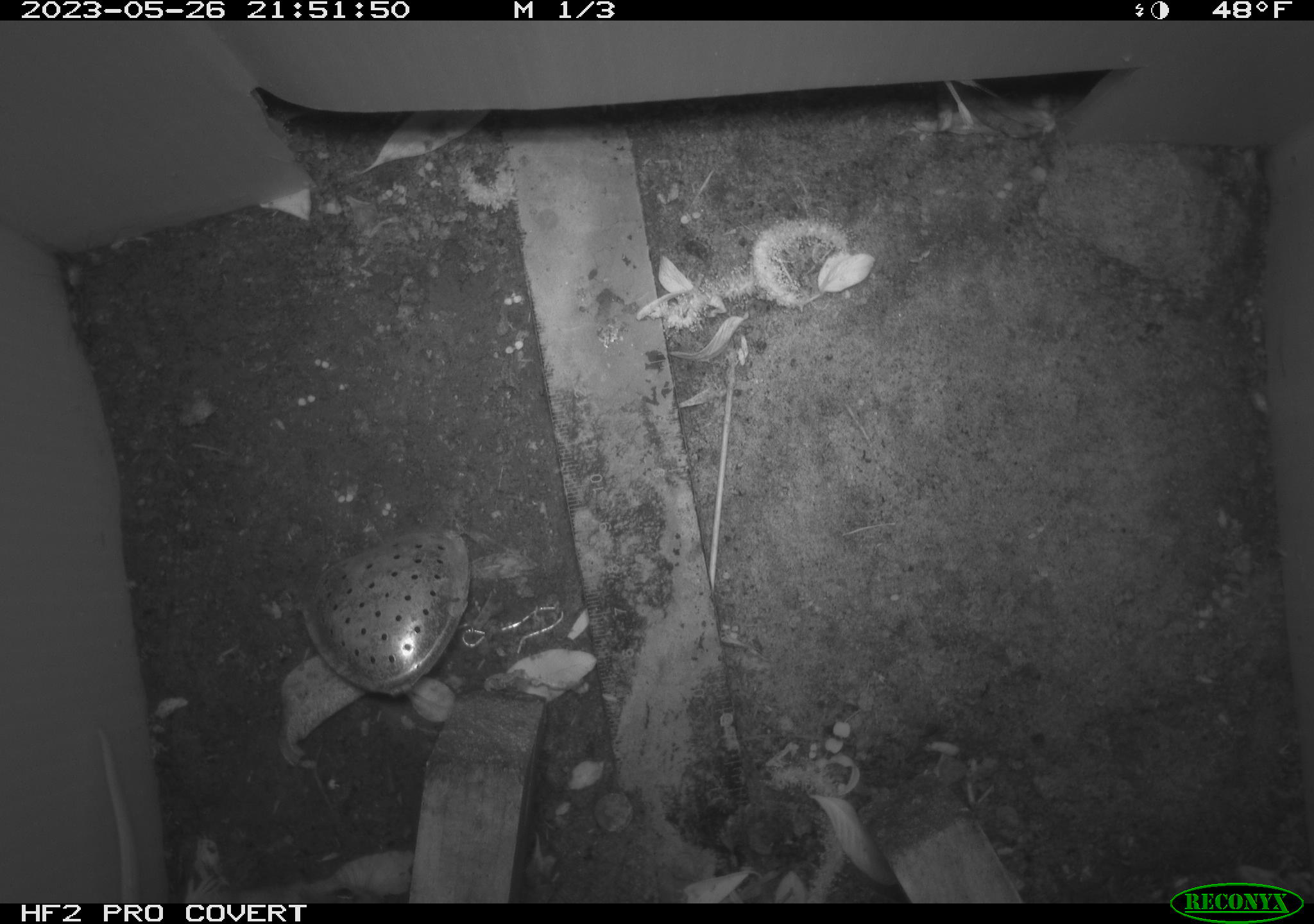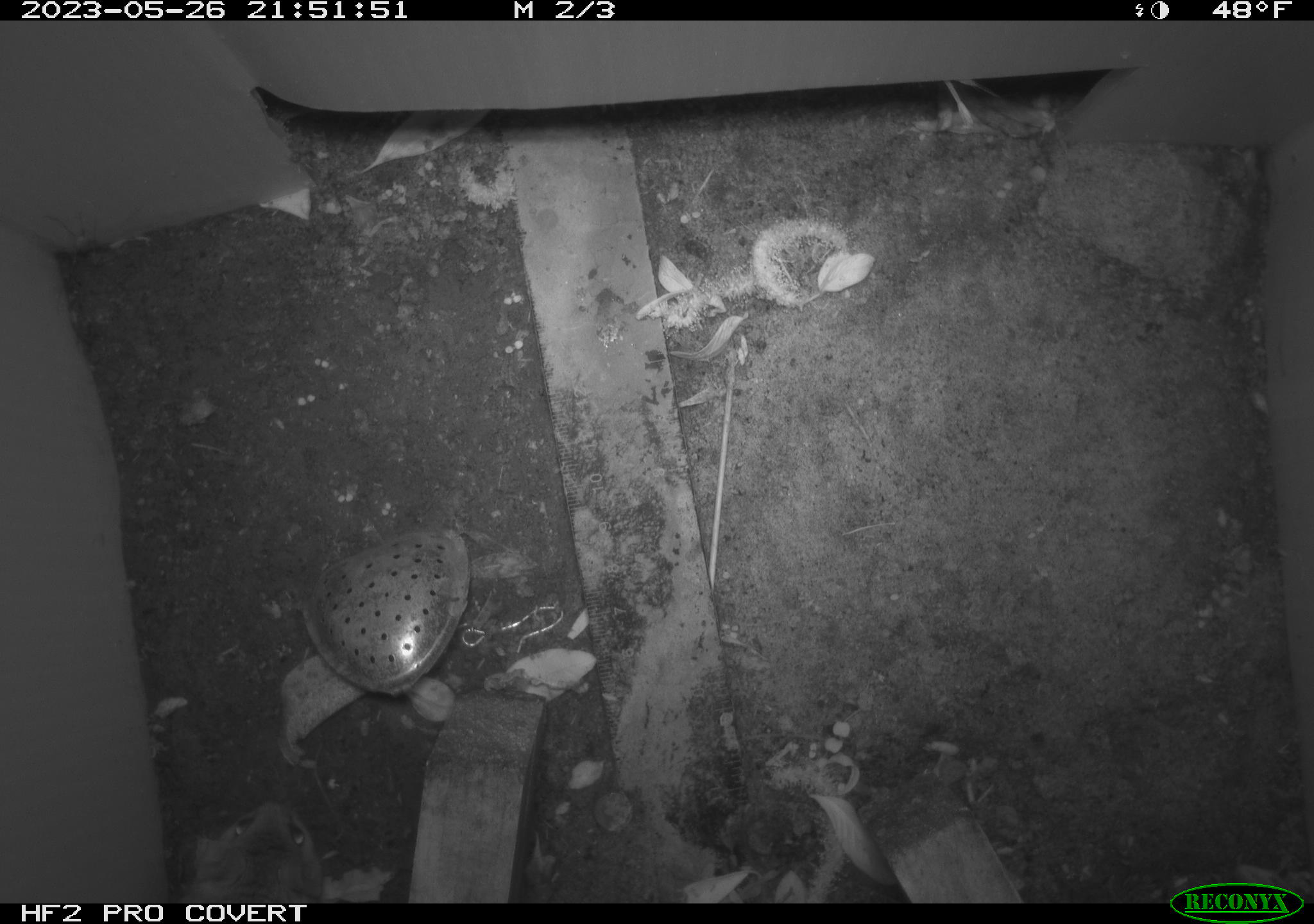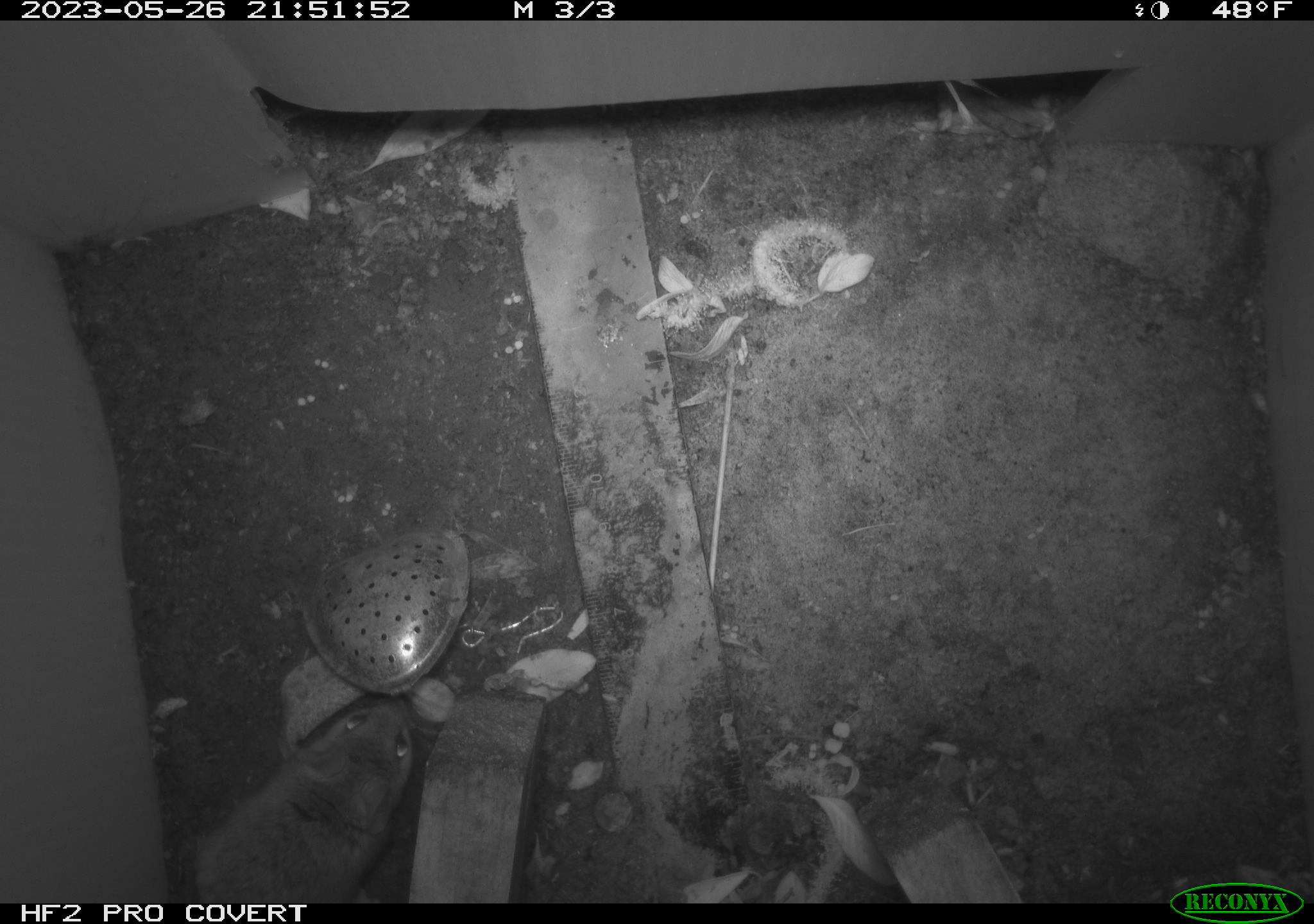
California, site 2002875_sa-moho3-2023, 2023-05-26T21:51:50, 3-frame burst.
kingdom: Animalia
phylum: Chordata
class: Mammalia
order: Rodentia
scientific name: Rodentia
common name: mouse species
Mouse species (Rodentia).